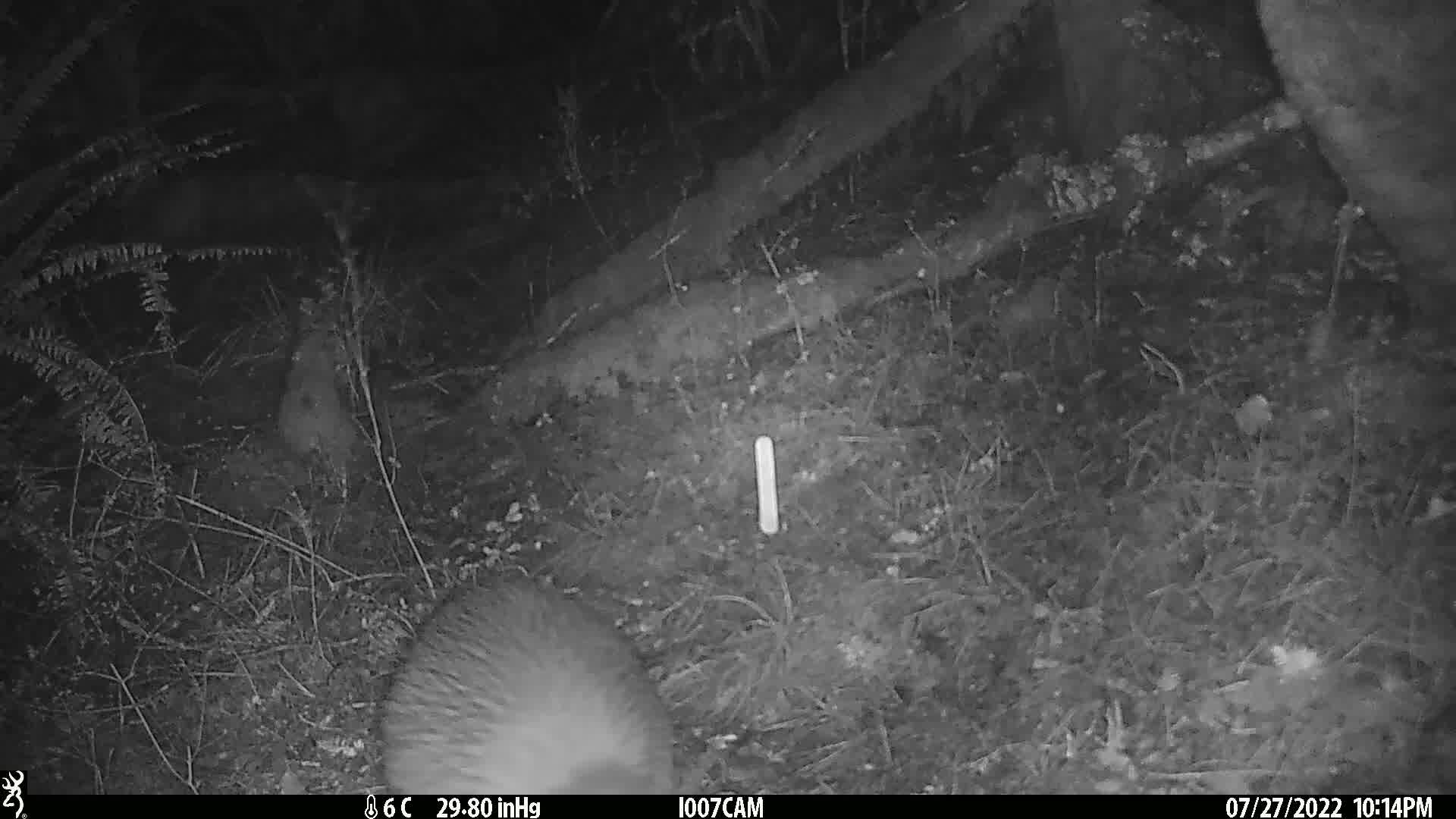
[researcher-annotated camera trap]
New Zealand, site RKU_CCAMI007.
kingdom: Animalia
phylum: Chordata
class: Aves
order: Apterygiformes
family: Apterygidae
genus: Apteryx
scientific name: Apteryx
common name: kiwi